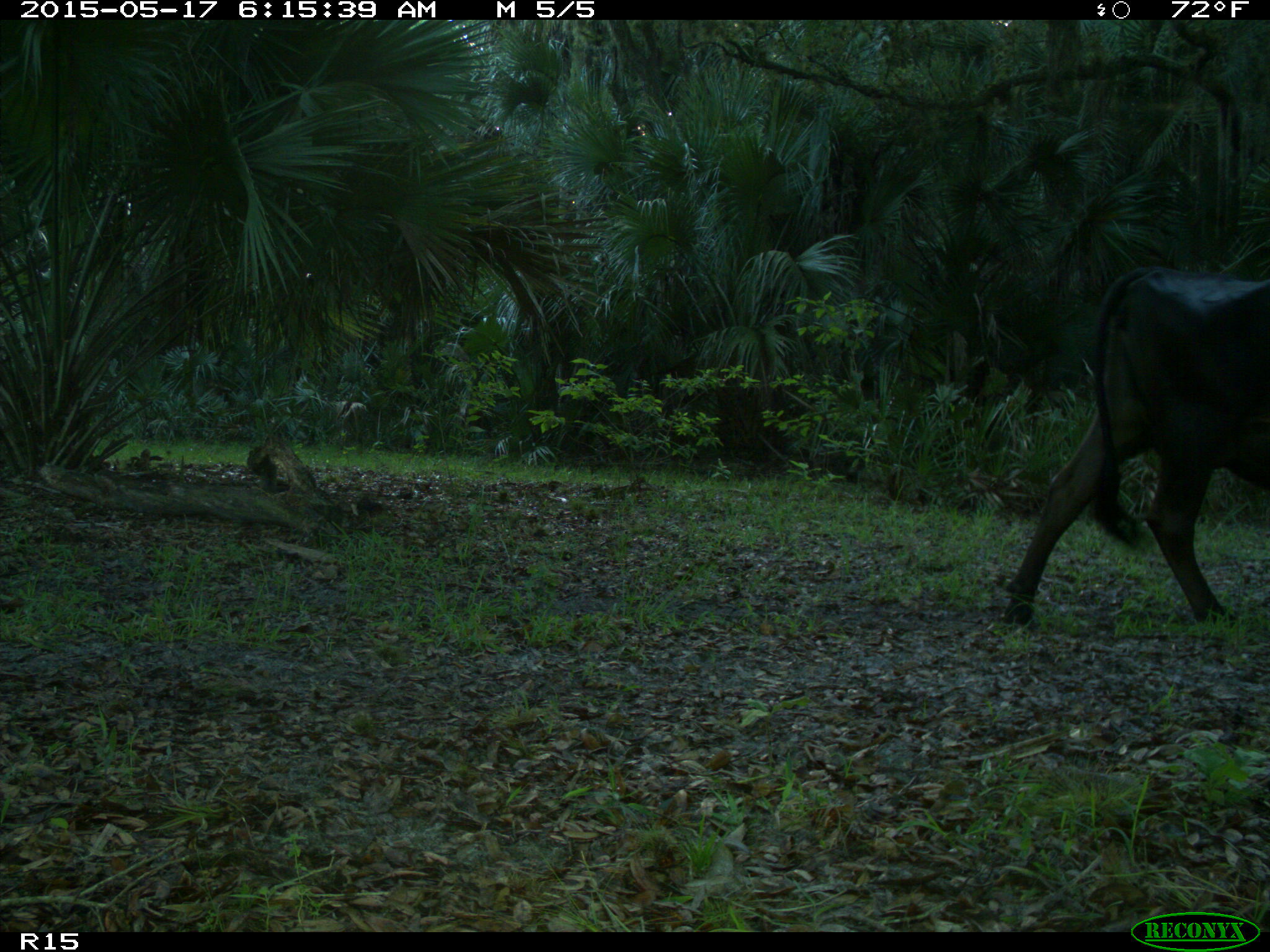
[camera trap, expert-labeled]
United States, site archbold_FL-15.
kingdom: Animalia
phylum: Chordata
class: Mammalia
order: Artiodactyla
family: Bovidae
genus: Bos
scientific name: Bos taurus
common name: domestic cow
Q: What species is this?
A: Bos taurus (domestic cow).